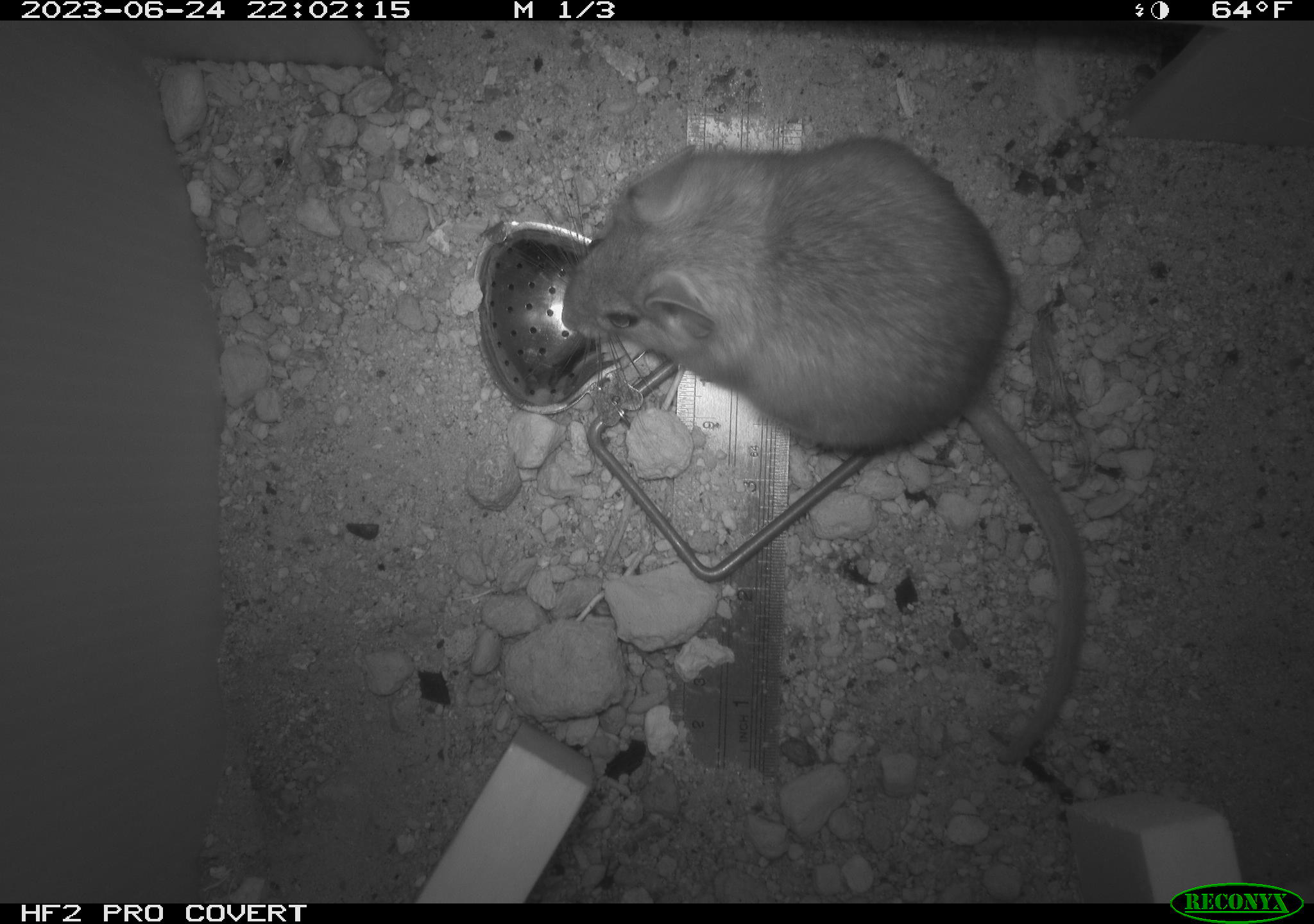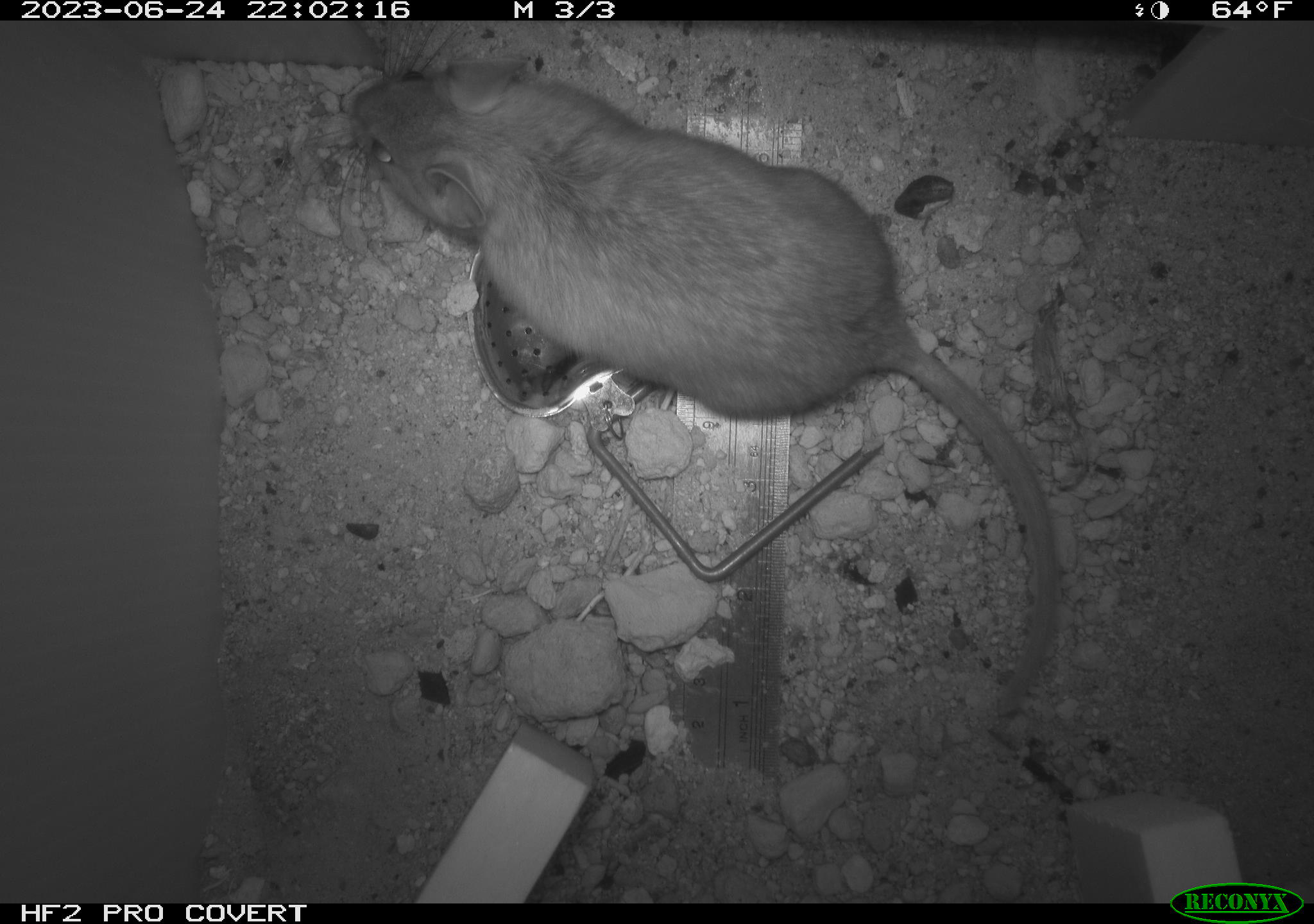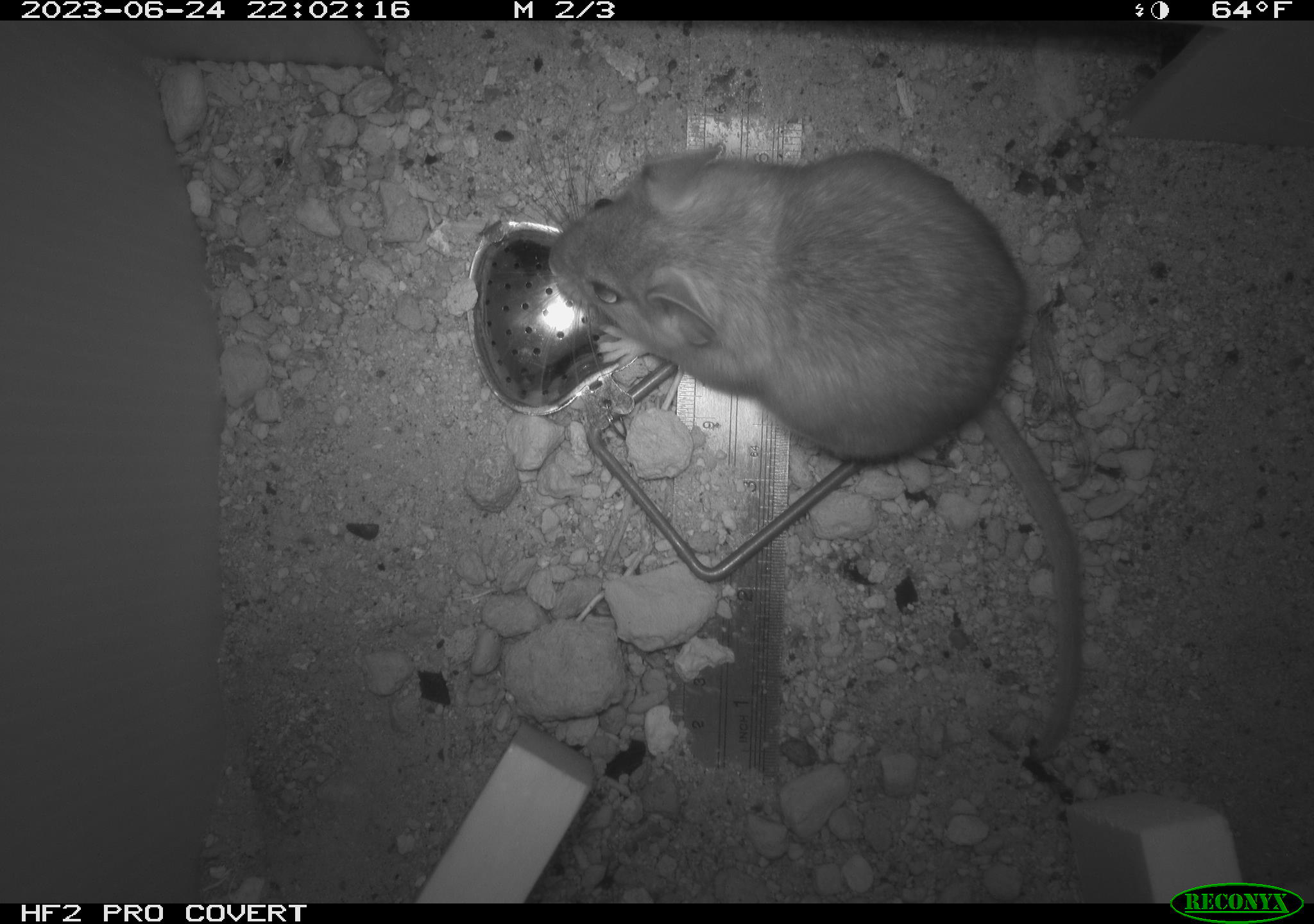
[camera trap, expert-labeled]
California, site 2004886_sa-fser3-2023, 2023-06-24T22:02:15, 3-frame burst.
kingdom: Animalia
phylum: Chordata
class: Mammalia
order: Rodentia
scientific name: Rodentia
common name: mouse species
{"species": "mouse species (Rodentia)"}